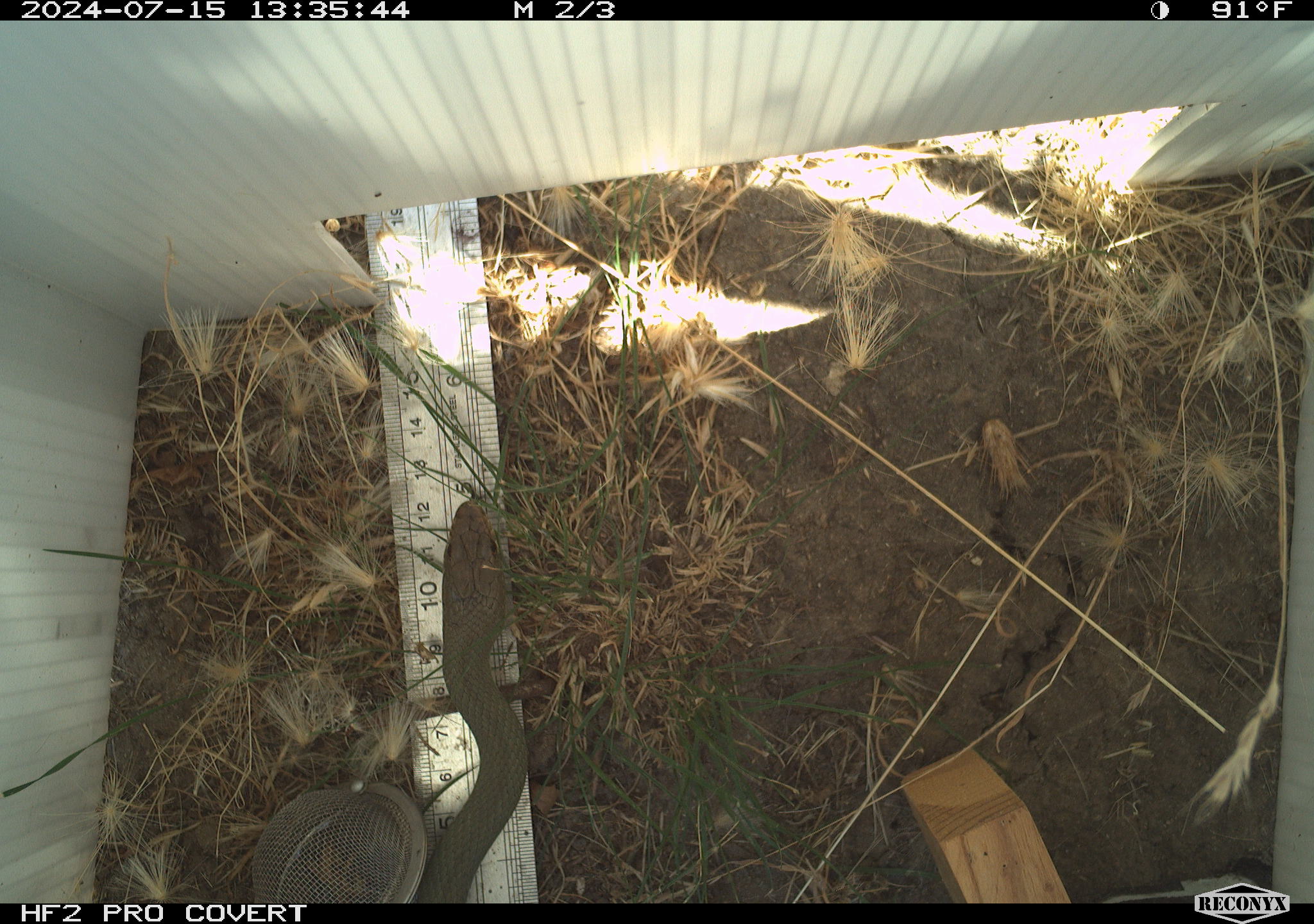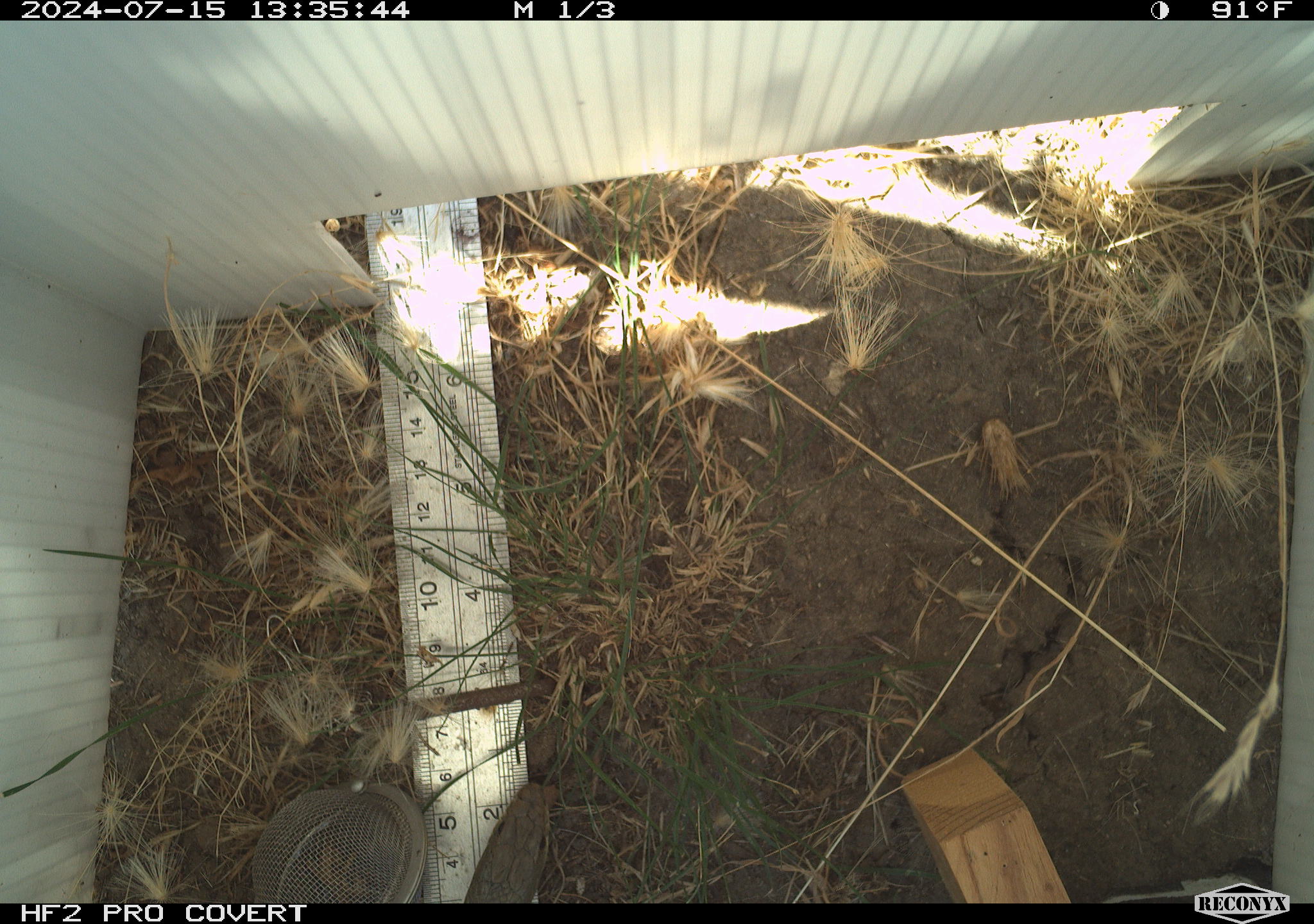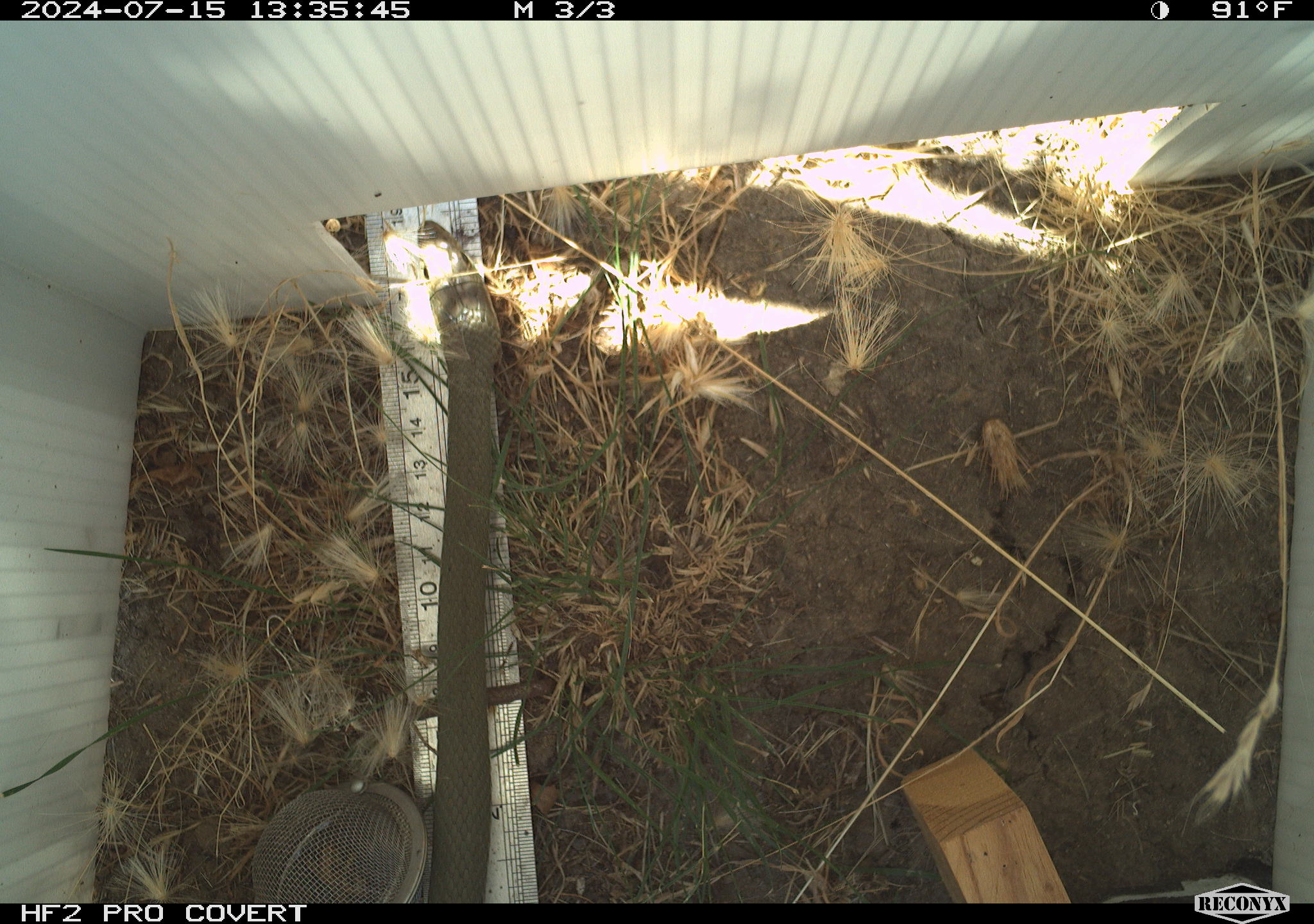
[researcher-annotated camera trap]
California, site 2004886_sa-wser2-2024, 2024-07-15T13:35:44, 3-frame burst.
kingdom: Animalia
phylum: Chordata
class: Reptilia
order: Squamata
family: Colubridae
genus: Coluber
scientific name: Coluber constrictor mormon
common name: western yellow-bellied racer